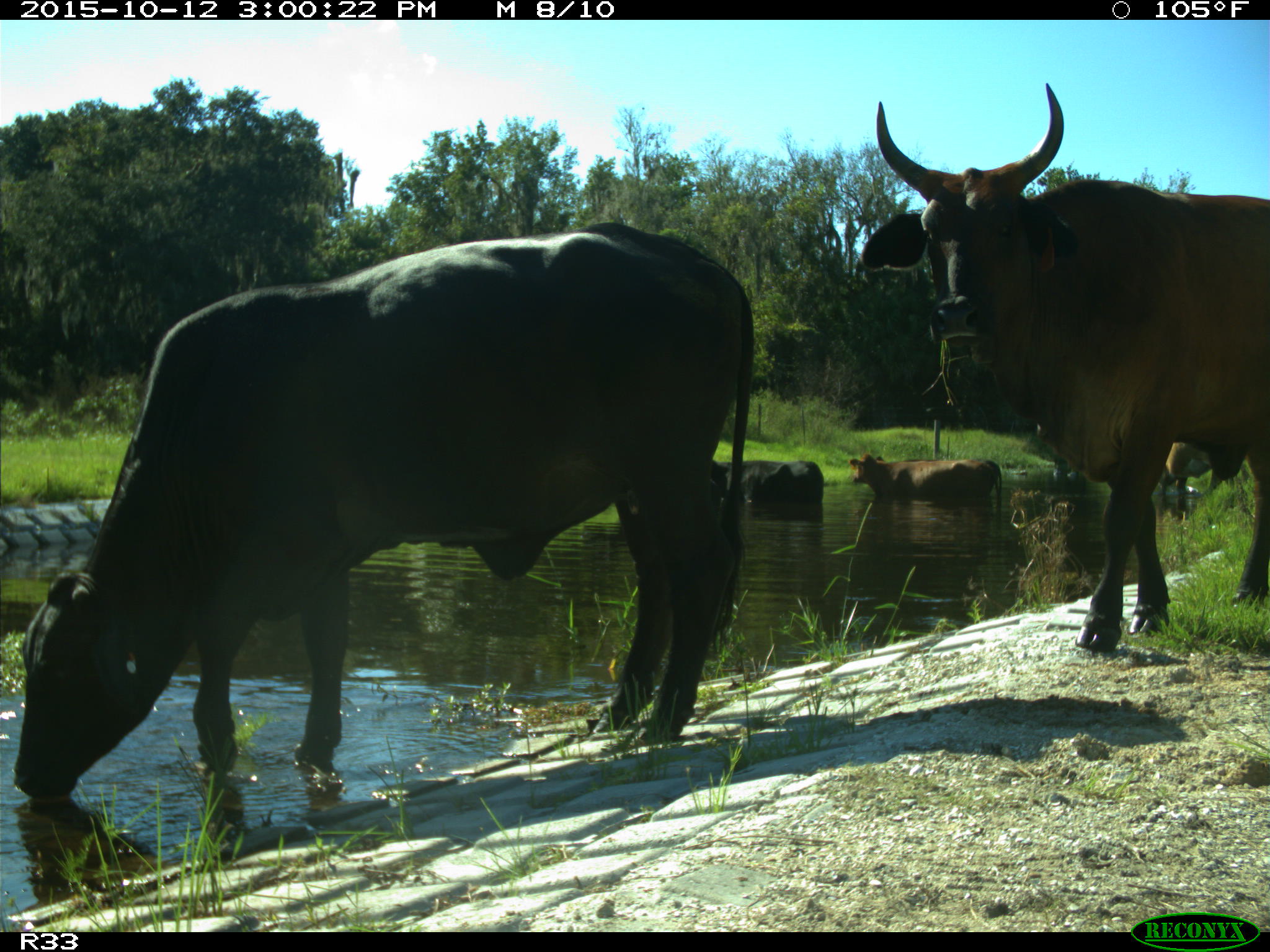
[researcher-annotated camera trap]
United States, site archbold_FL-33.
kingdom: Animalia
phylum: Chordata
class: Mammalia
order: Artiodactyla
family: Bovidae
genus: Bos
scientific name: Bos taurus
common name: domestic cow